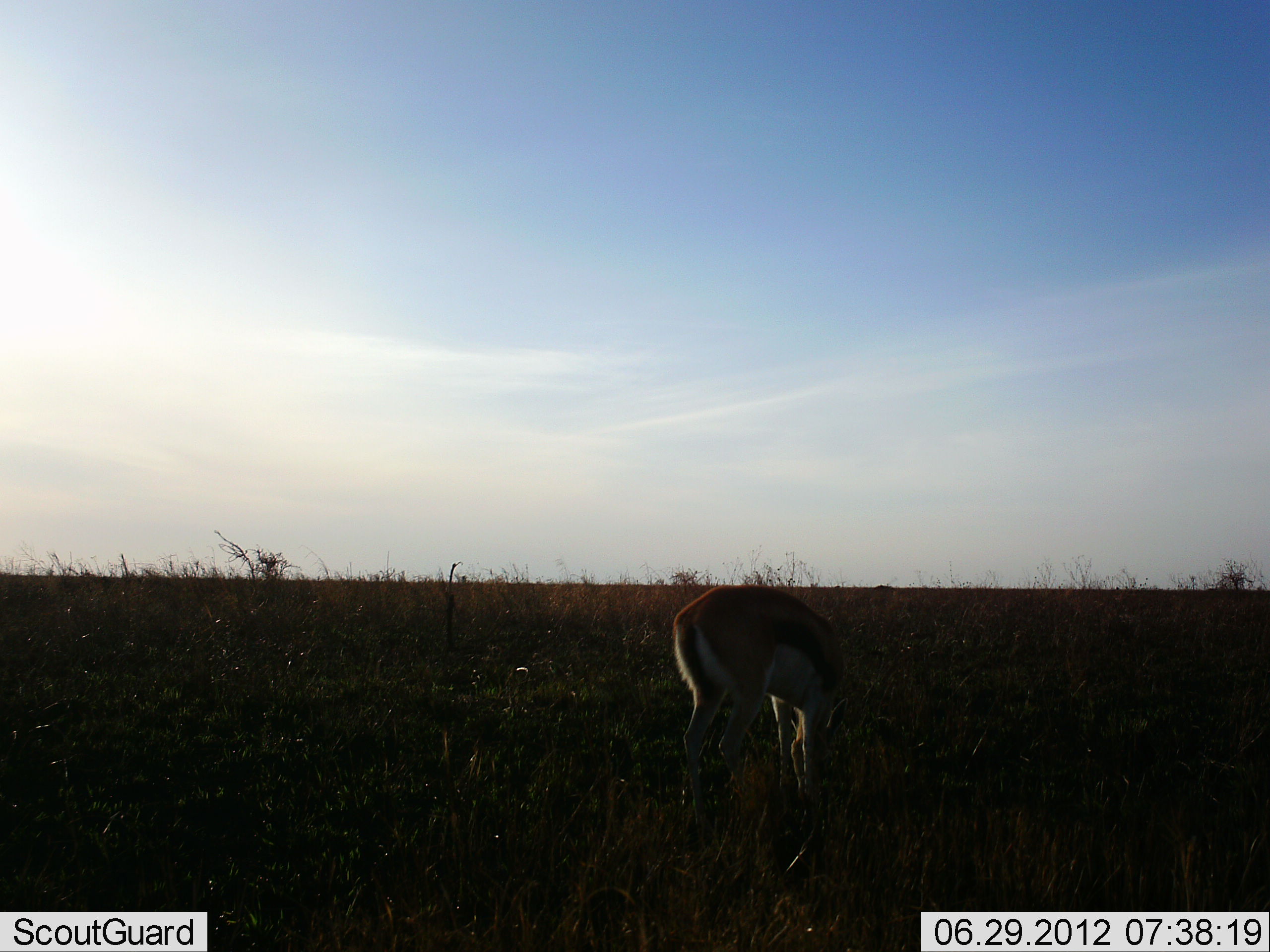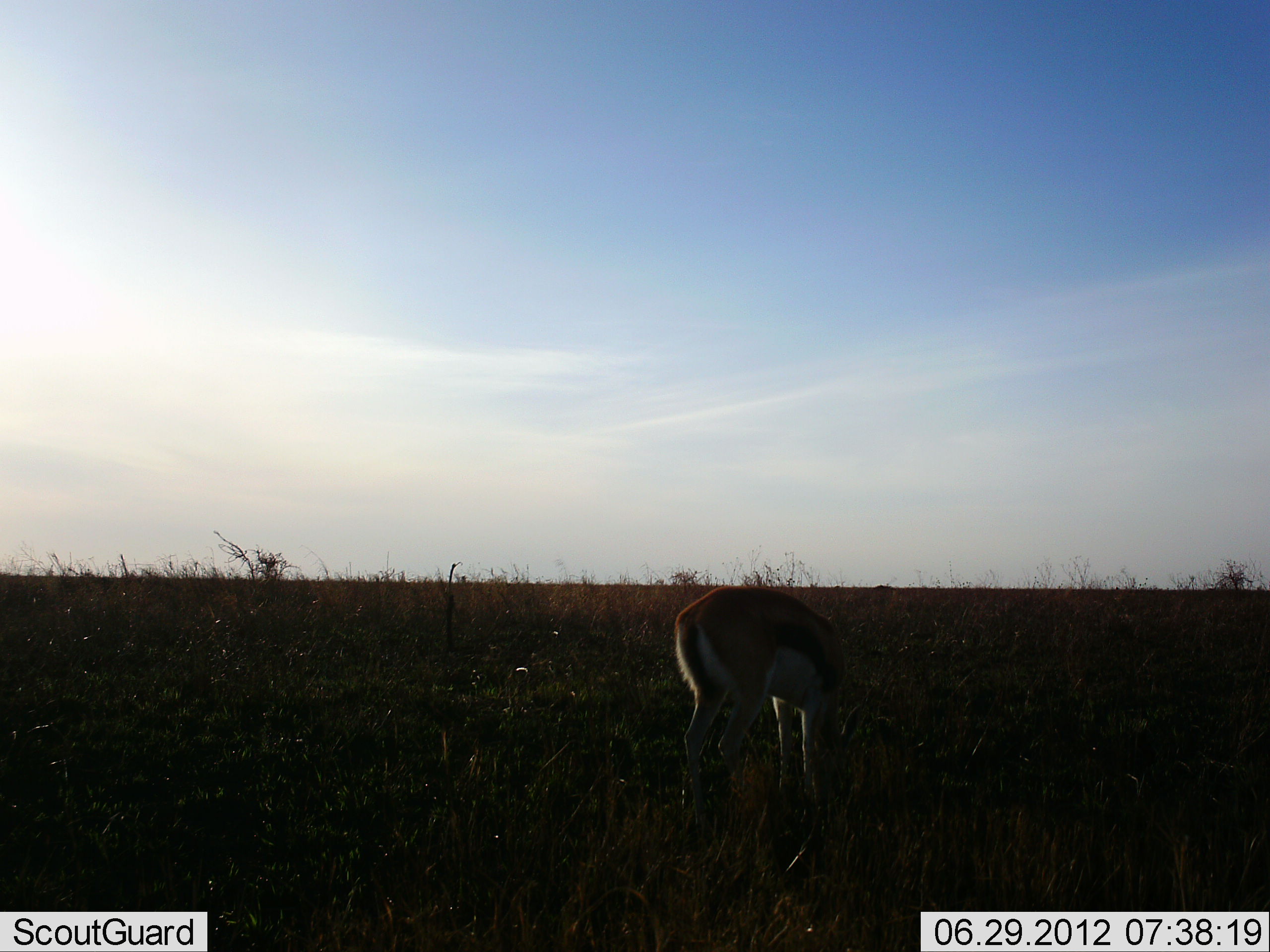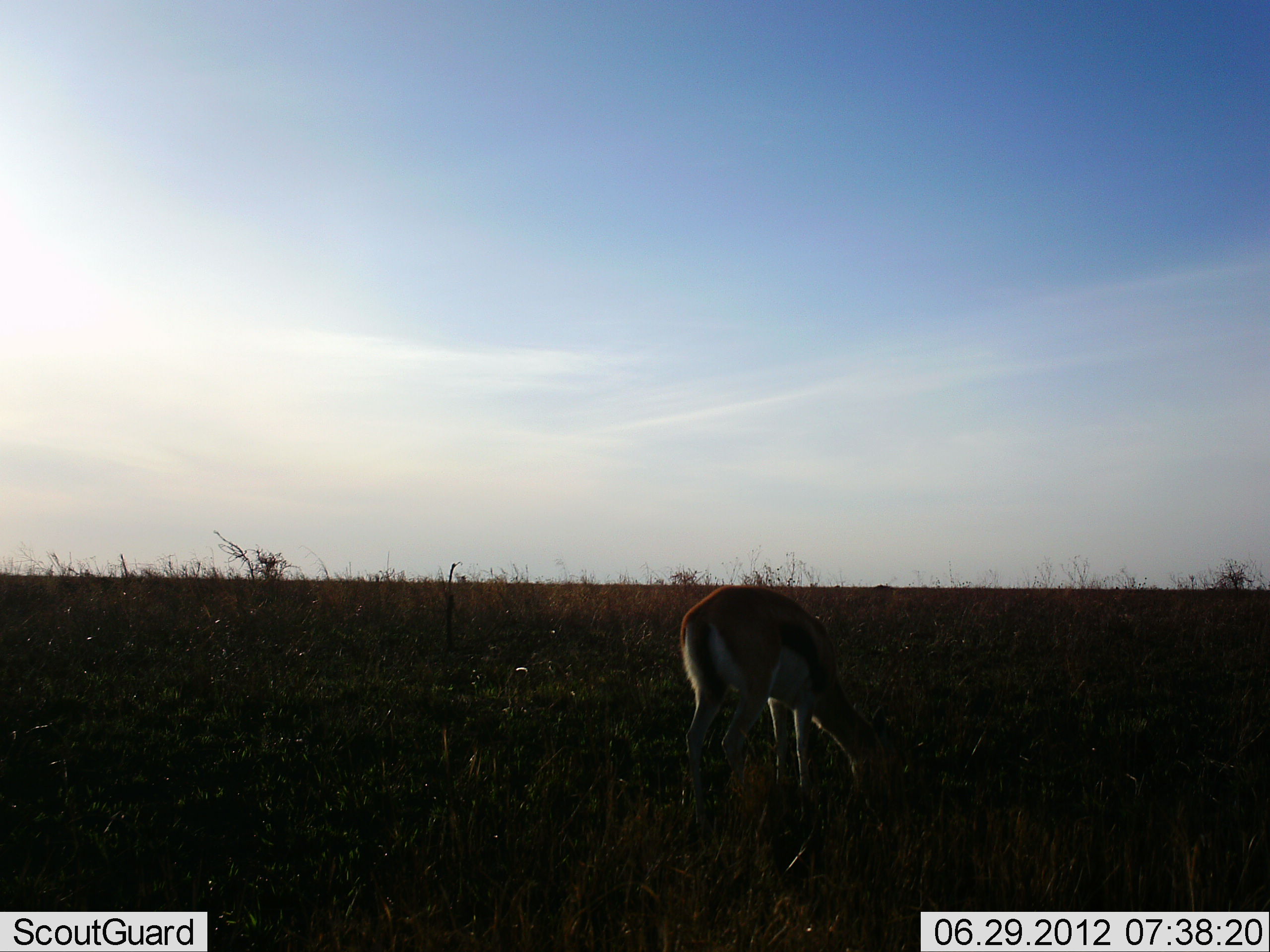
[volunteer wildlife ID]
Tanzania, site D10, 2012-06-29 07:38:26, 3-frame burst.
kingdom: Animalia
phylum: Chordata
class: Mammalia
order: Artiodactyla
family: Bovidae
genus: Eudorcas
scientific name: Eudorcas thomsonii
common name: thomson's gazelle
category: gazellethomsons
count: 1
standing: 20%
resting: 0%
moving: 0%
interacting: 0%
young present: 0%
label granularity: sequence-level